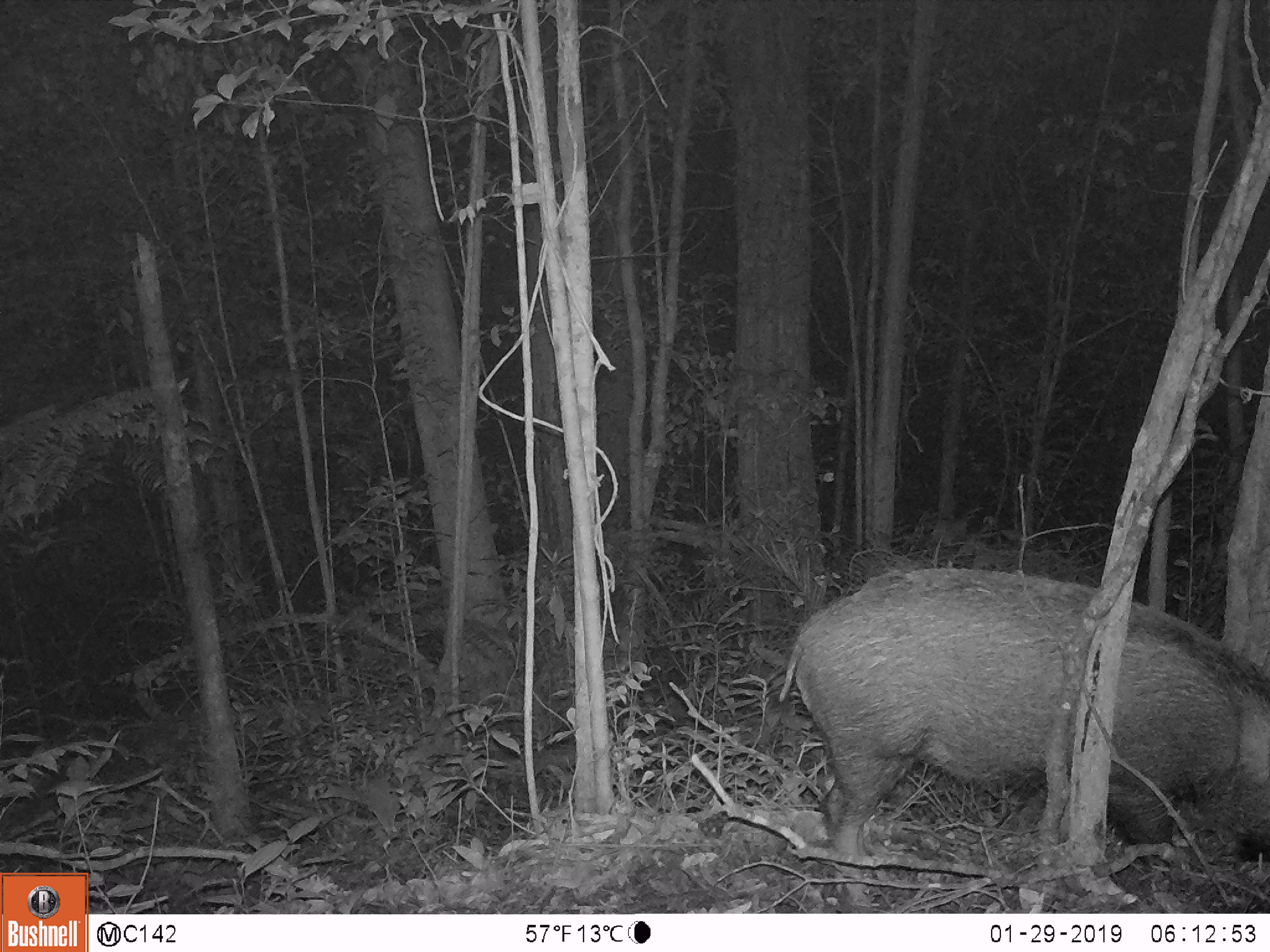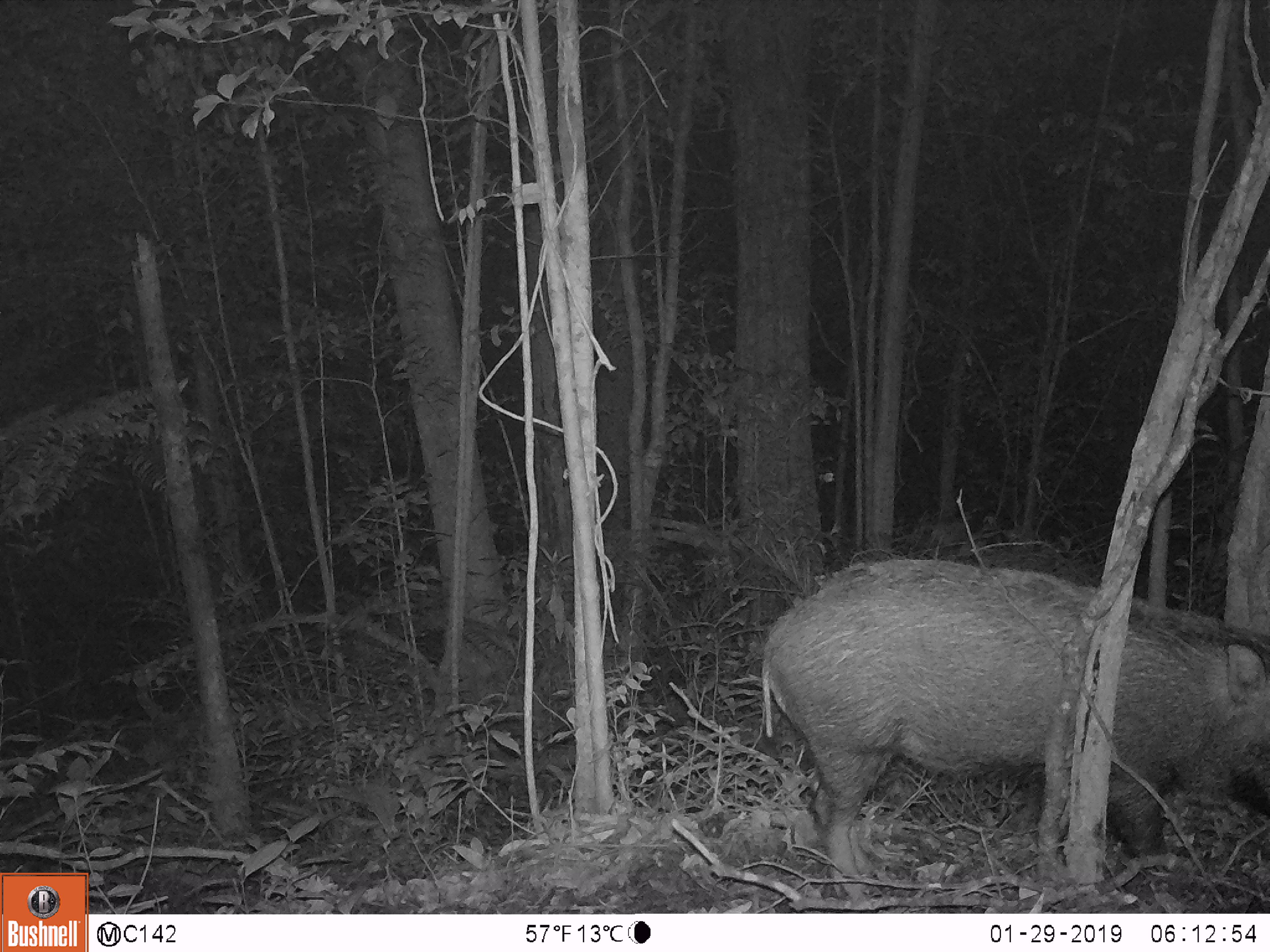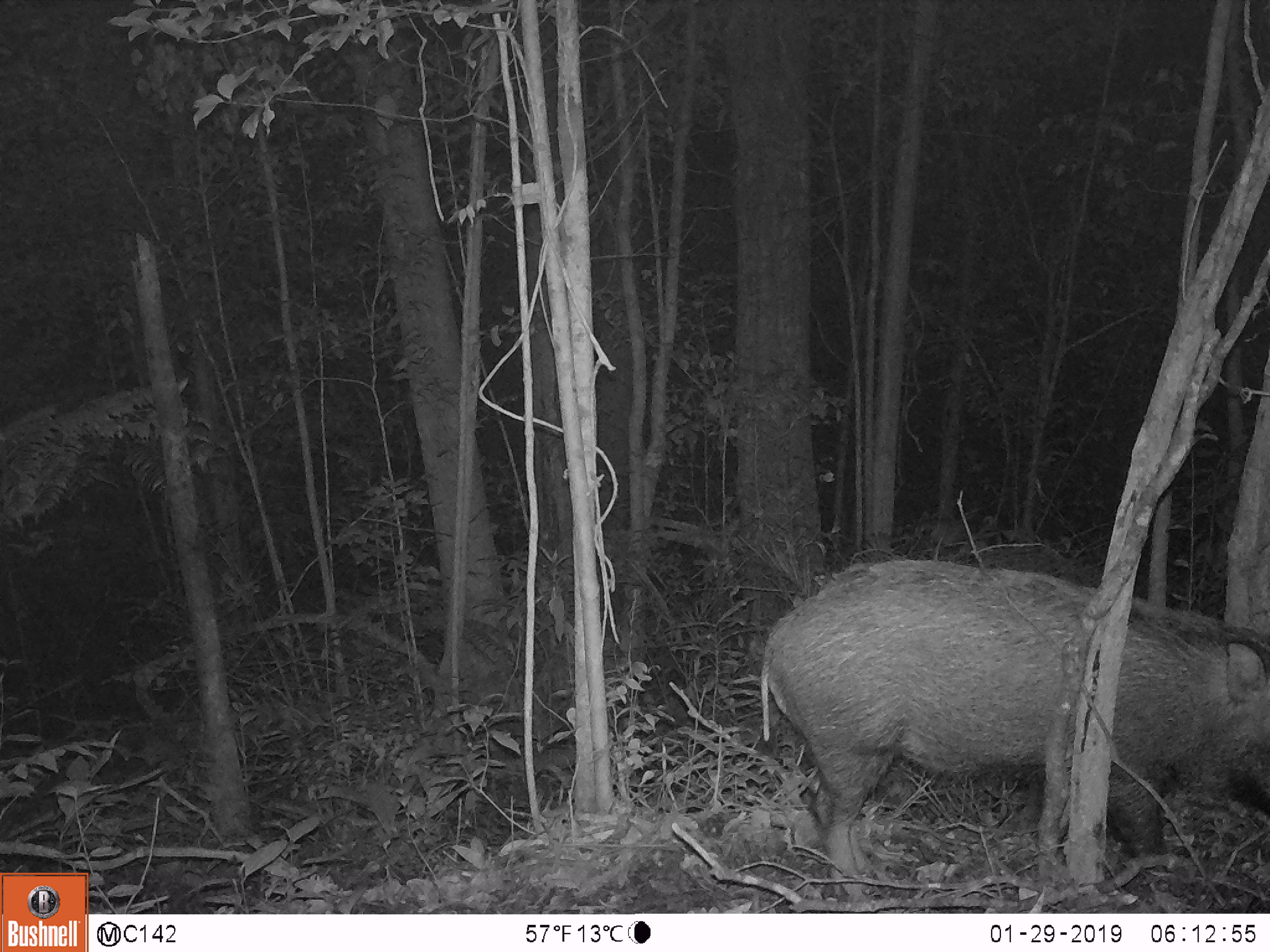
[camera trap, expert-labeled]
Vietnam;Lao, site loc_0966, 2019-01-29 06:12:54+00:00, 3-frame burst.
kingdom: Animalia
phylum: Chordata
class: Mammalia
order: Artiodactyla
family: Suidae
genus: Sus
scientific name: Sus scrofa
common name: eurasian wild pig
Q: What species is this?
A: Eurasian wild pig (Sus scrofa).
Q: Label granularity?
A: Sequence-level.